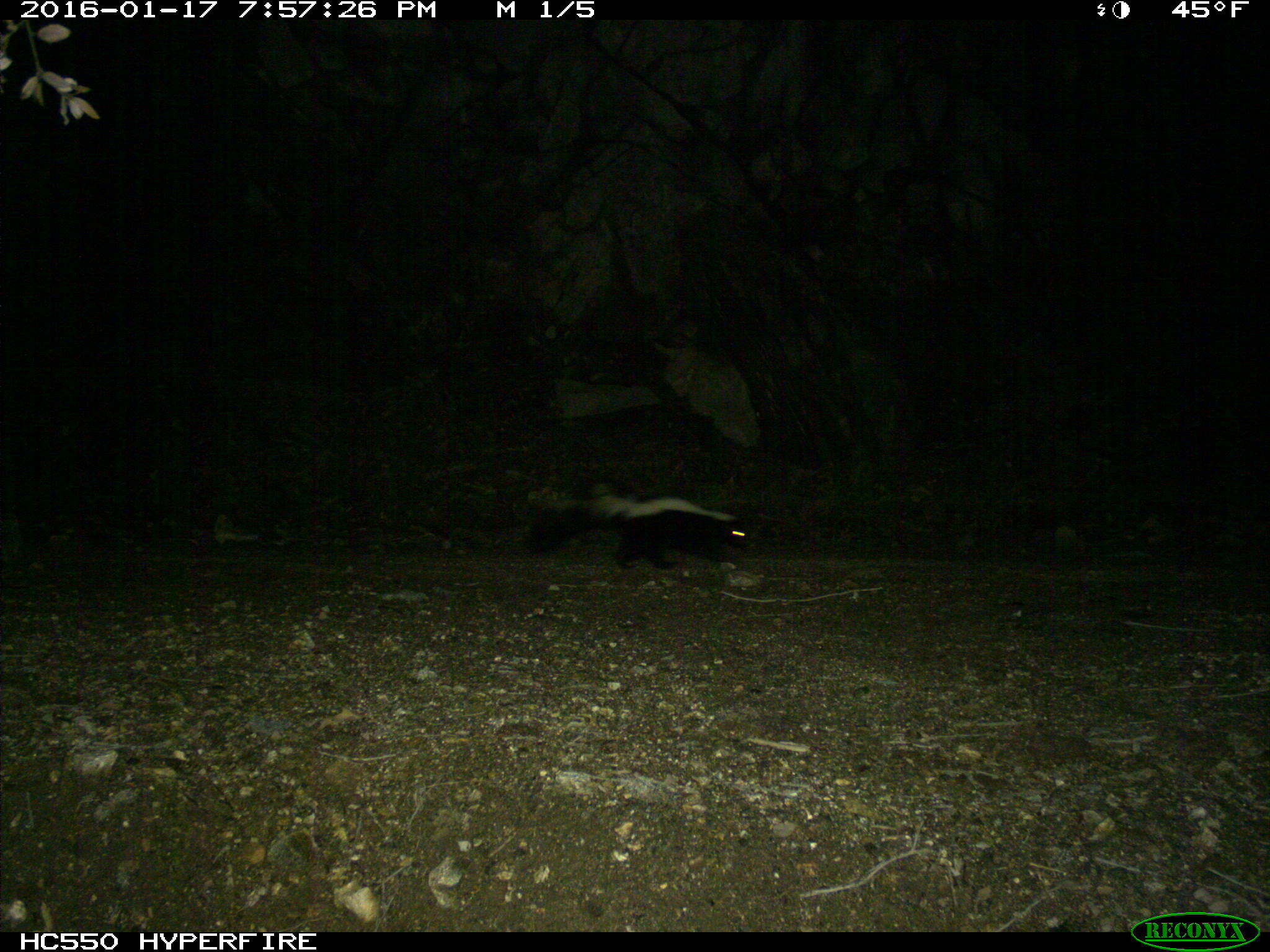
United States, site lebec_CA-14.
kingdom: Animalia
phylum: Chordata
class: Mammalia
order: Carnivora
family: Mephitidae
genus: Mephitis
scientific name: Mephitis mephitis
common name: striped skunk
Mephitis mephitis (striped skunk).